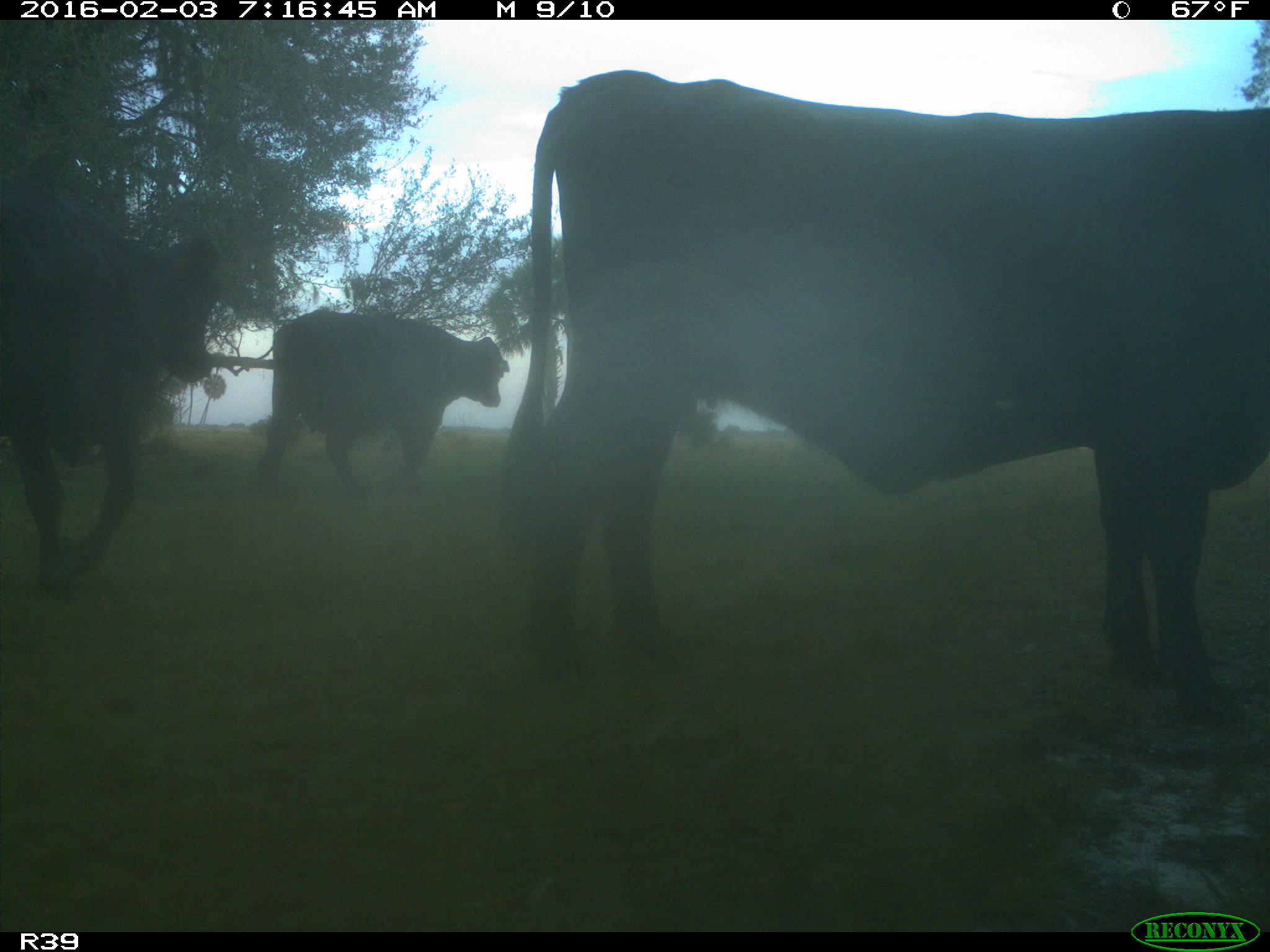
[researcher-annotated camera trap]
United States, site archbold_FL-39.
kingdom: Animalia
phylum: Chordata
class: Mammalia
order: Artiodactyla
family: Bovidae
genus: Bos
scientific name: Bos taurus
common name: domestic cow